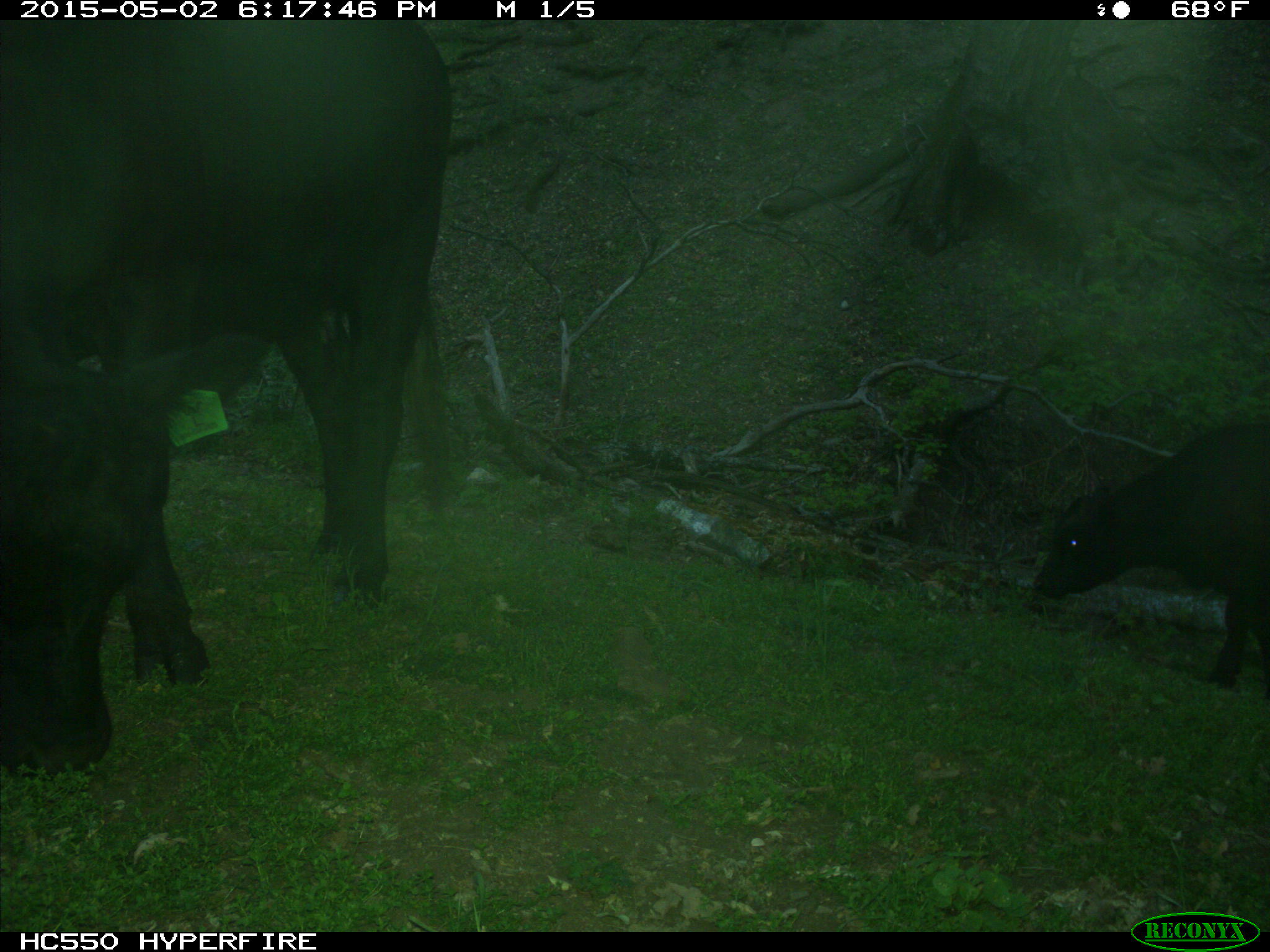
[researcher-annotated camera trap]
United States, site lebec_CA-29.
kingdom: Animalia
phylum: Chordata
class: Mammalia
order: Artiodactyla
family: Bovidae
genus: Bos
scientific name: Bos taurus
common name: domestic cow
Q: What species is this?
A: Bos taurus (domestic cow).